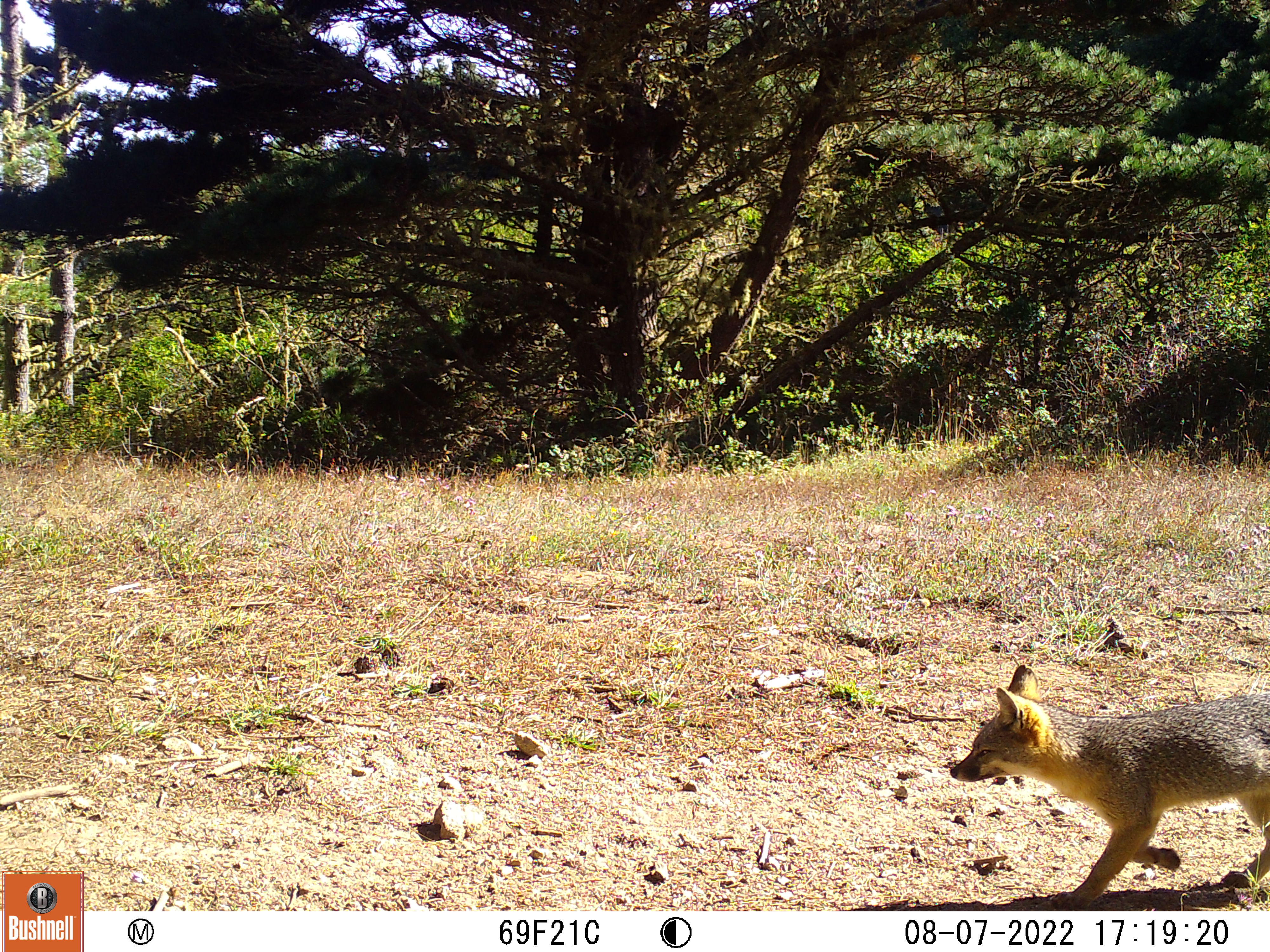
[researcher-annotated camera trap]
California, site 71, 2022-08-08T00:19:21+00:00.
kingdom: Animalia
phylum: Chordata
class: Mammalia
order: Carnivora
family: Canidae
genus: Urocyon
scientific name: Urocyon cinereoargenteus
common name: gray fox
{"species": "gray fox (Urocyon cinereoargenteus)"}